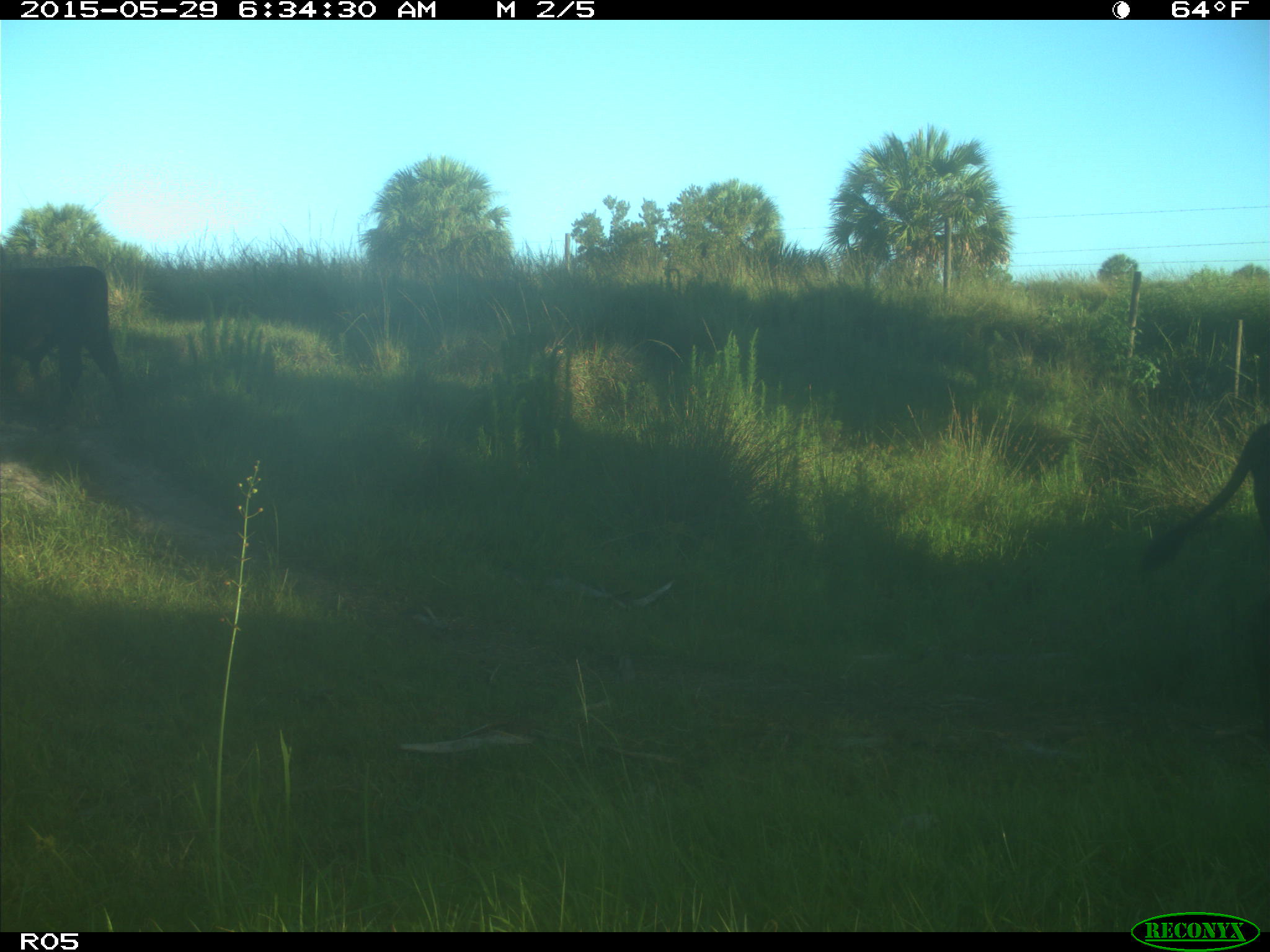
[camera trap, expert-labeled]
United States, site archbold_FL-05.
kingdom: Animalia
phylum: Chordata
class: Mammalia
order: Artiodactyla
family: Bovidae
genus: Bos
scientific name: Bos taurus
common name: domestic cow